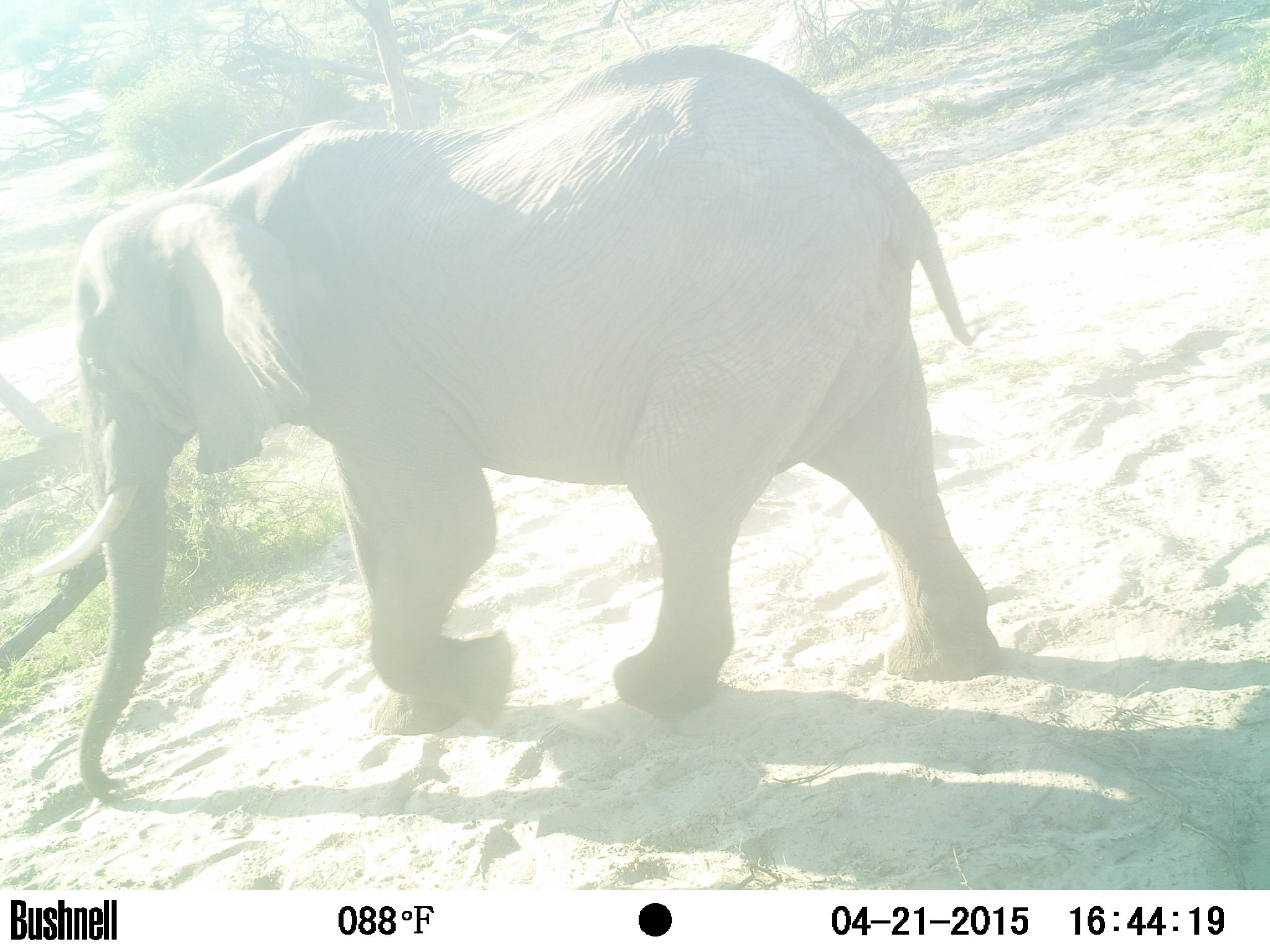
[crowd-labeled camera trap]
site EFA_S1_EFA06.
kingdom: Animalia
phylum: Chordata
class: Mammalia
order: Proboscidea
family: Elephantidae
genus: Loxodonta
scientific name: Loxodonta africana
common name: african bush elephant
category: elephant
Elephant (african bush elephant) (Loxodonta africana), count 1. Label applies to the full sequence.